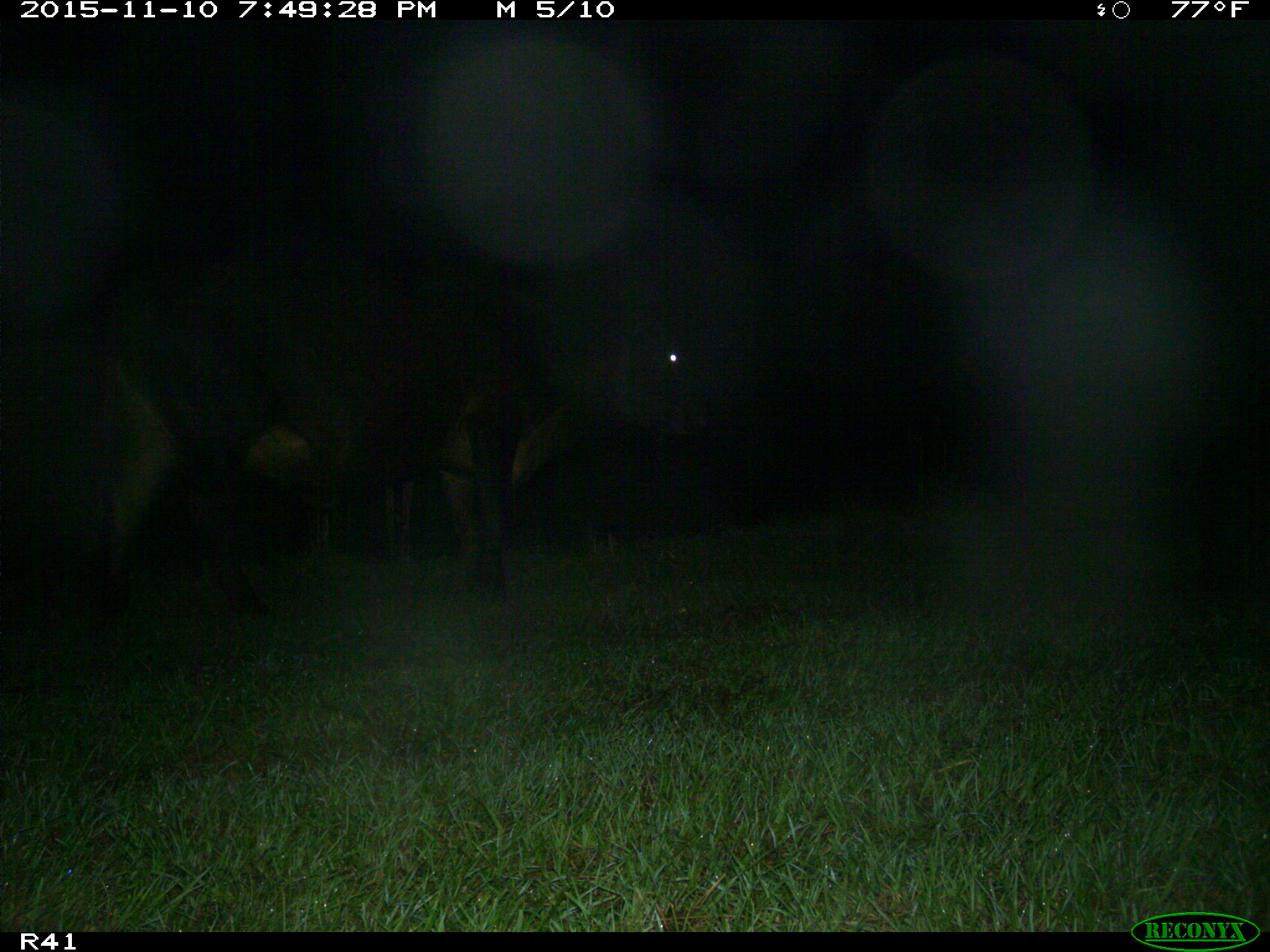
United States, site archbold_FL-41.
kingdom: Animalia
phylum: Chordata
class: Mammalia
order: Artiodactyla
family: Bovidae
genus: Bos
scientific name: Bos taurus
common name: domestic cow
Bos taurus (domestic cow).